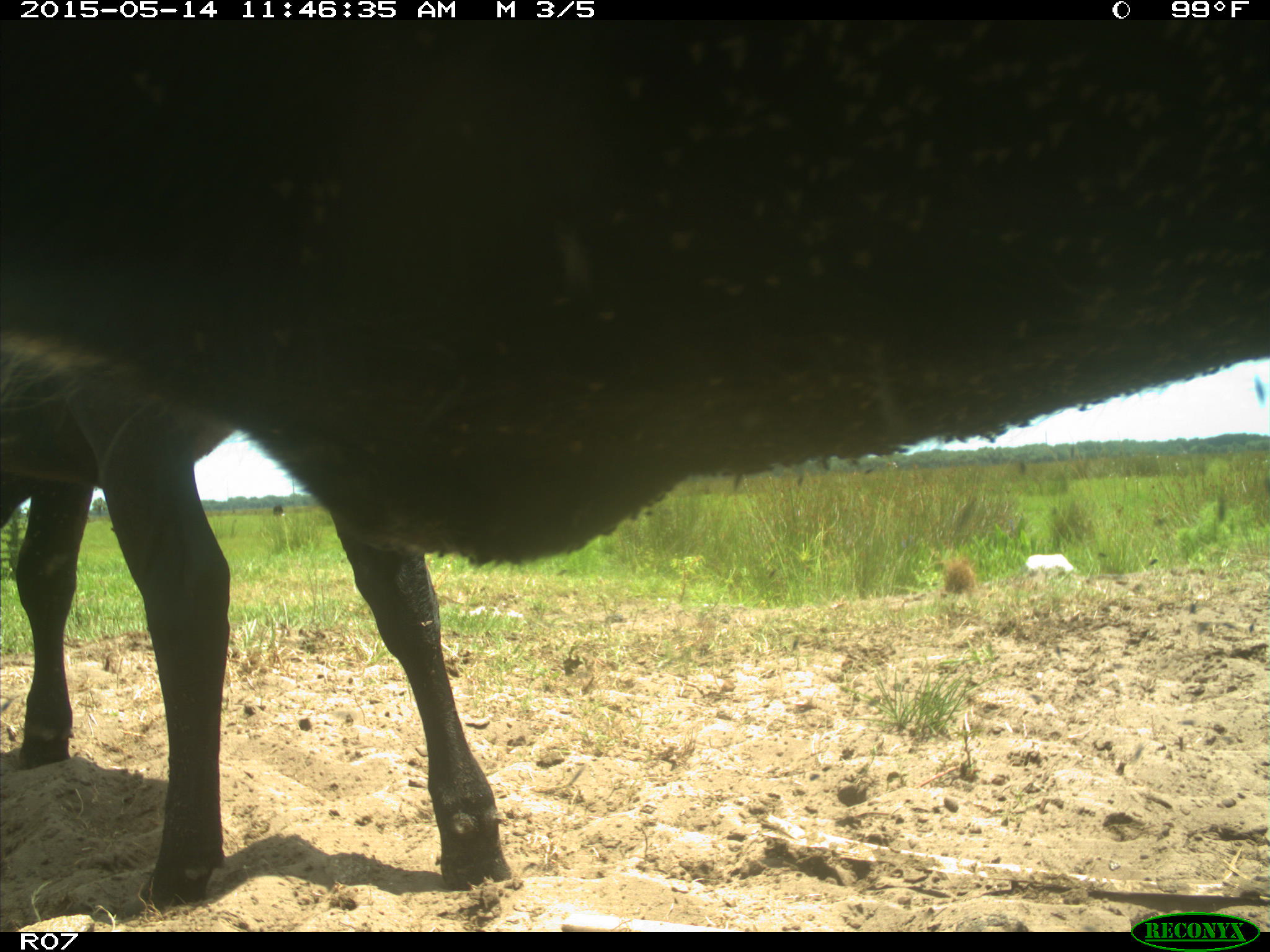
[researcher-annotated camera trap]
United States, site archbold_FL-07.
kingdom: Animalia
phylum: Chordata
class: Mammalia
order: Artiodactyla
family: Bovidae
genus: Bos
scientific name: Bos taurus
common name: domestic cow